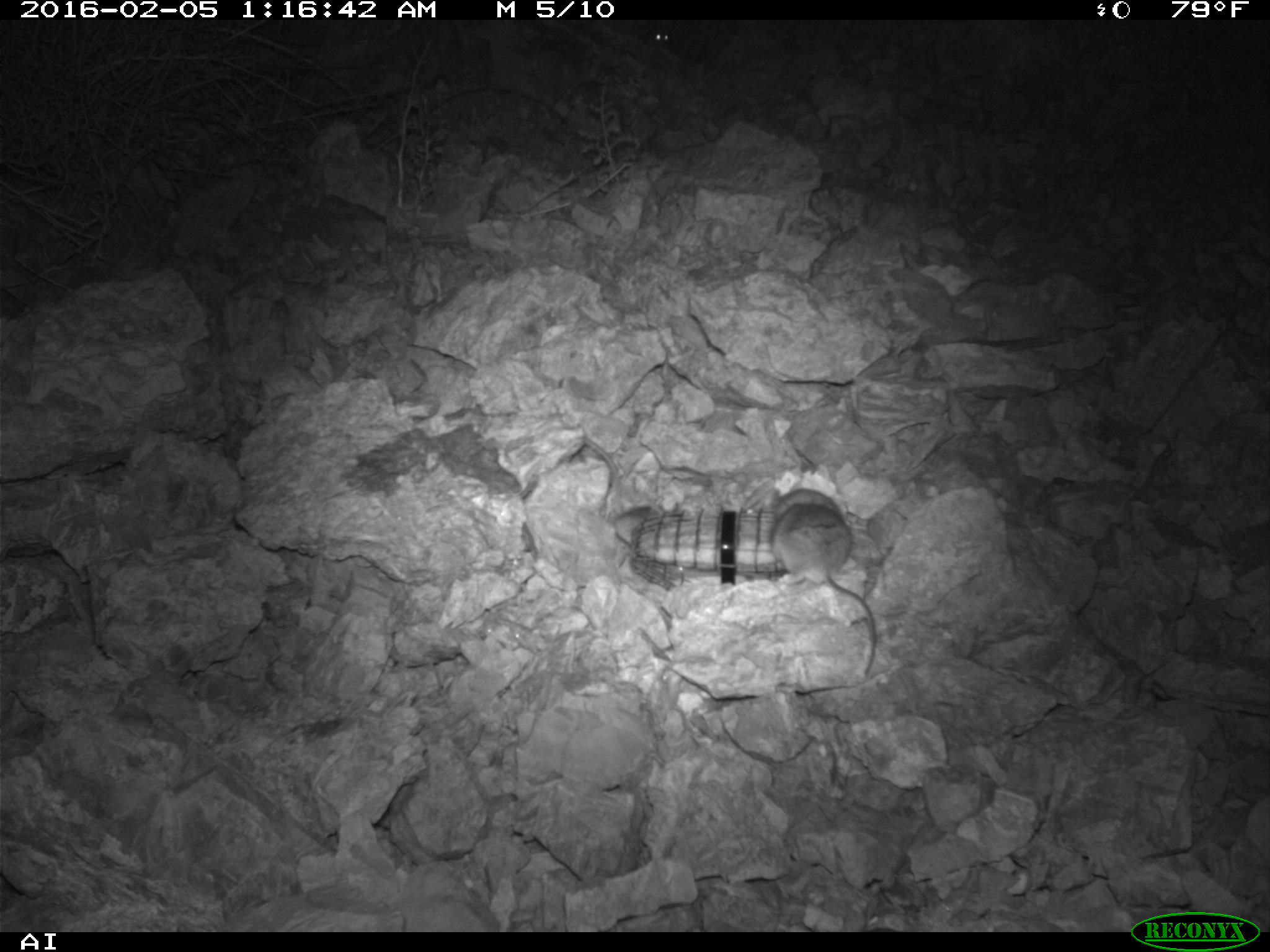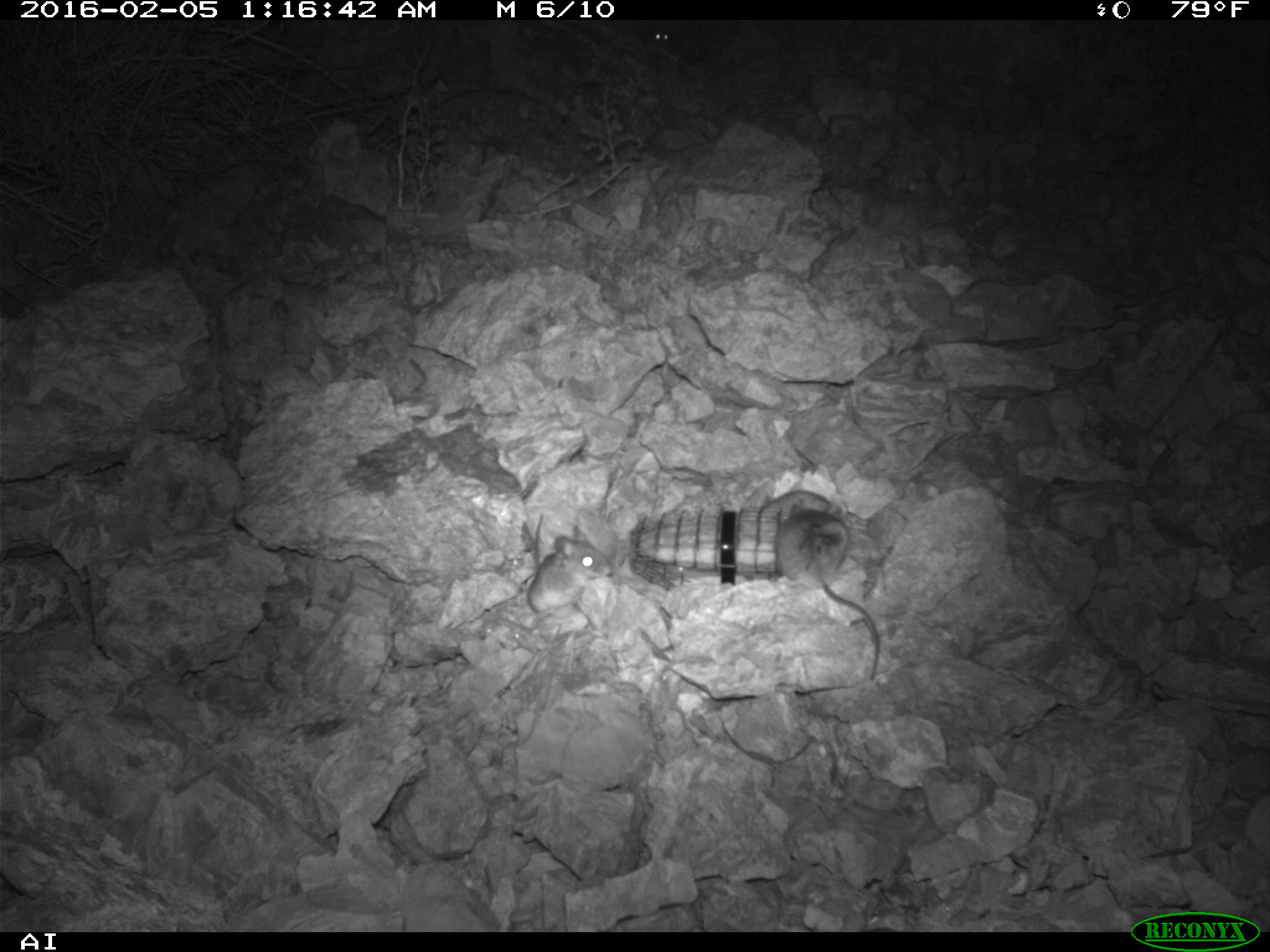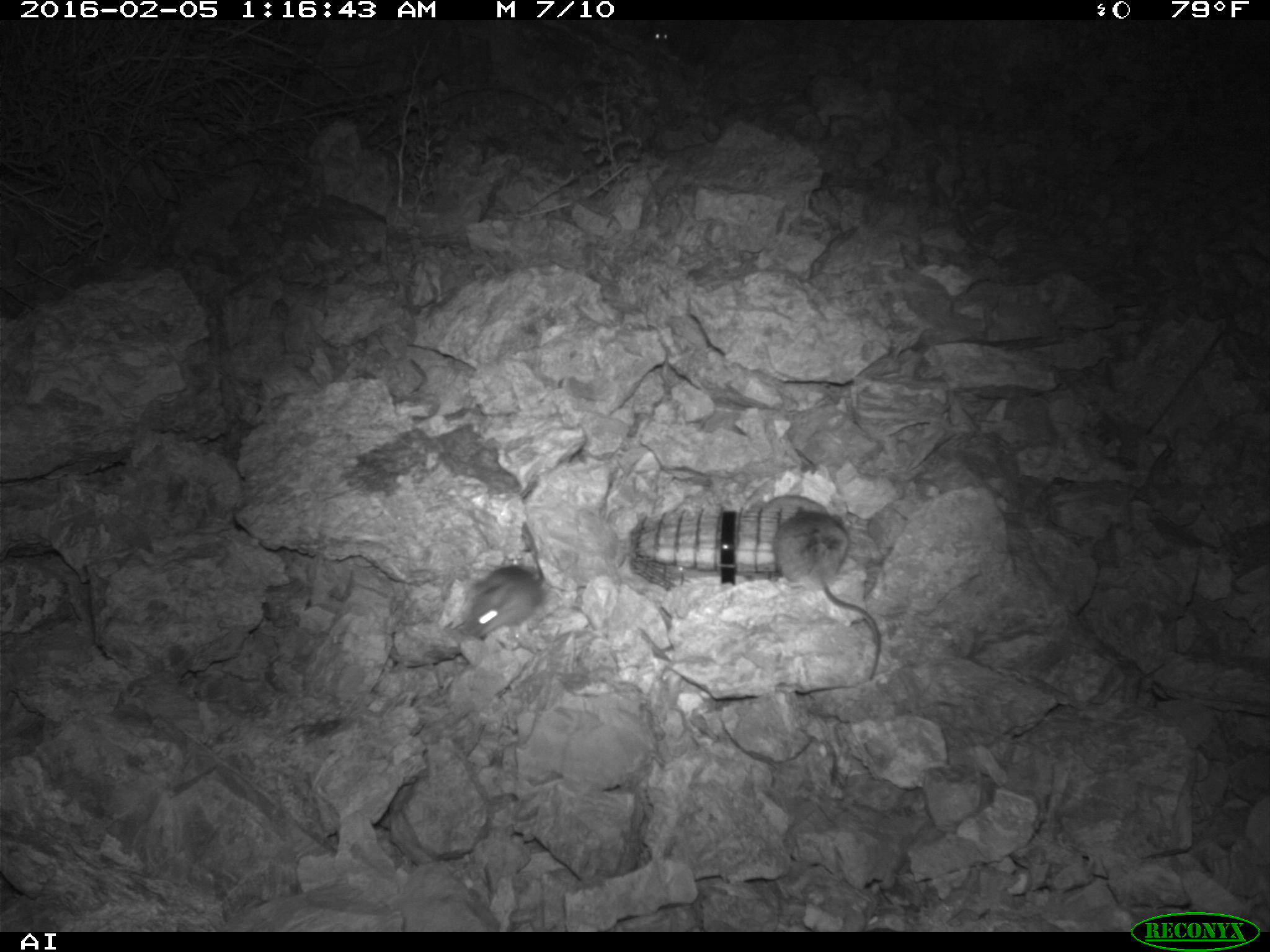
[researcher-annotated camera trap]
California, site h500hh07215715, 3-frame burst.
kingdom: Animalia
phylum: Chordata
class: Mammalia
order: Rodentia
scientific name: Rodentia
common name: rodent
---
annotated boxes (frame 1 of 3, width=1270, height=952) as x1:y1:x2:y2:
rodent: 771:503:876:677; 744:487:841:521; 644:25:674:49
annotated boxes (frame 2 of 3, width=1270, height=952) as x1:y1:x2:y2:
rodent: 774:502:879:679; 527:513:611:614; 762:489:861:518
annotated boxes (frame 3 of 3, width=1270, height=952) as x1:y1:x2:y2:
rodent: 765:515:884:682; 457:563:547:637; 752:493:830:513